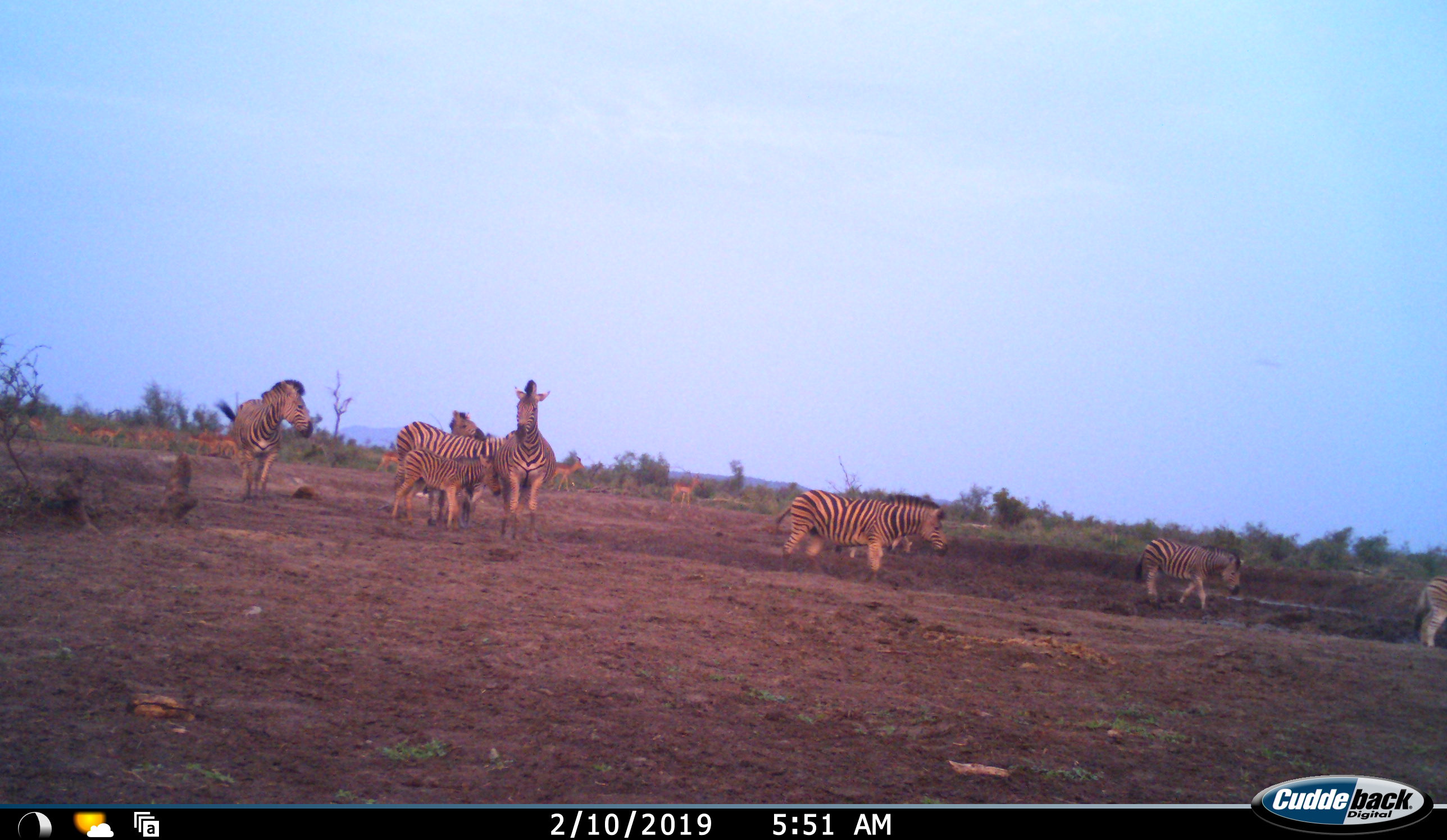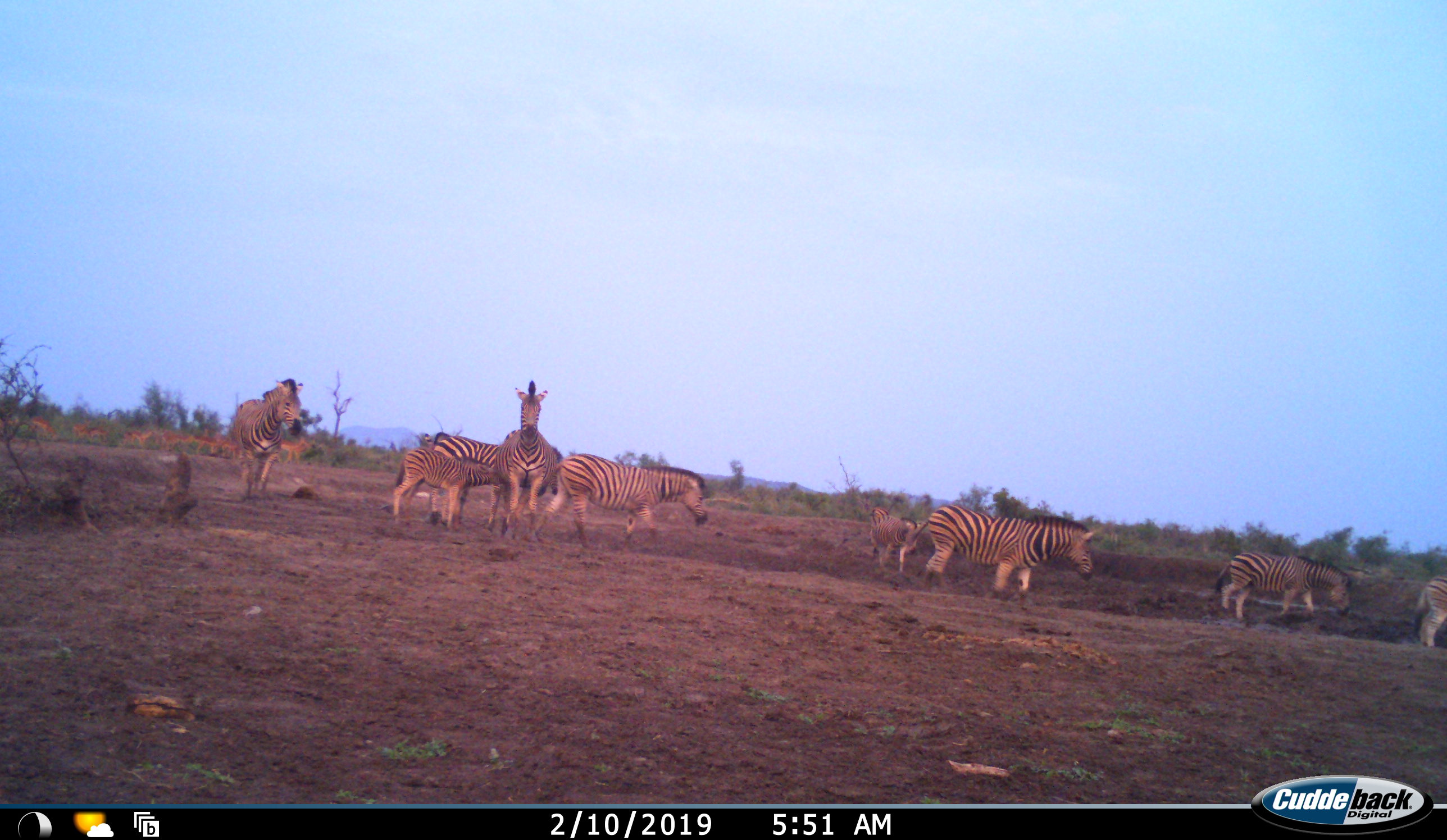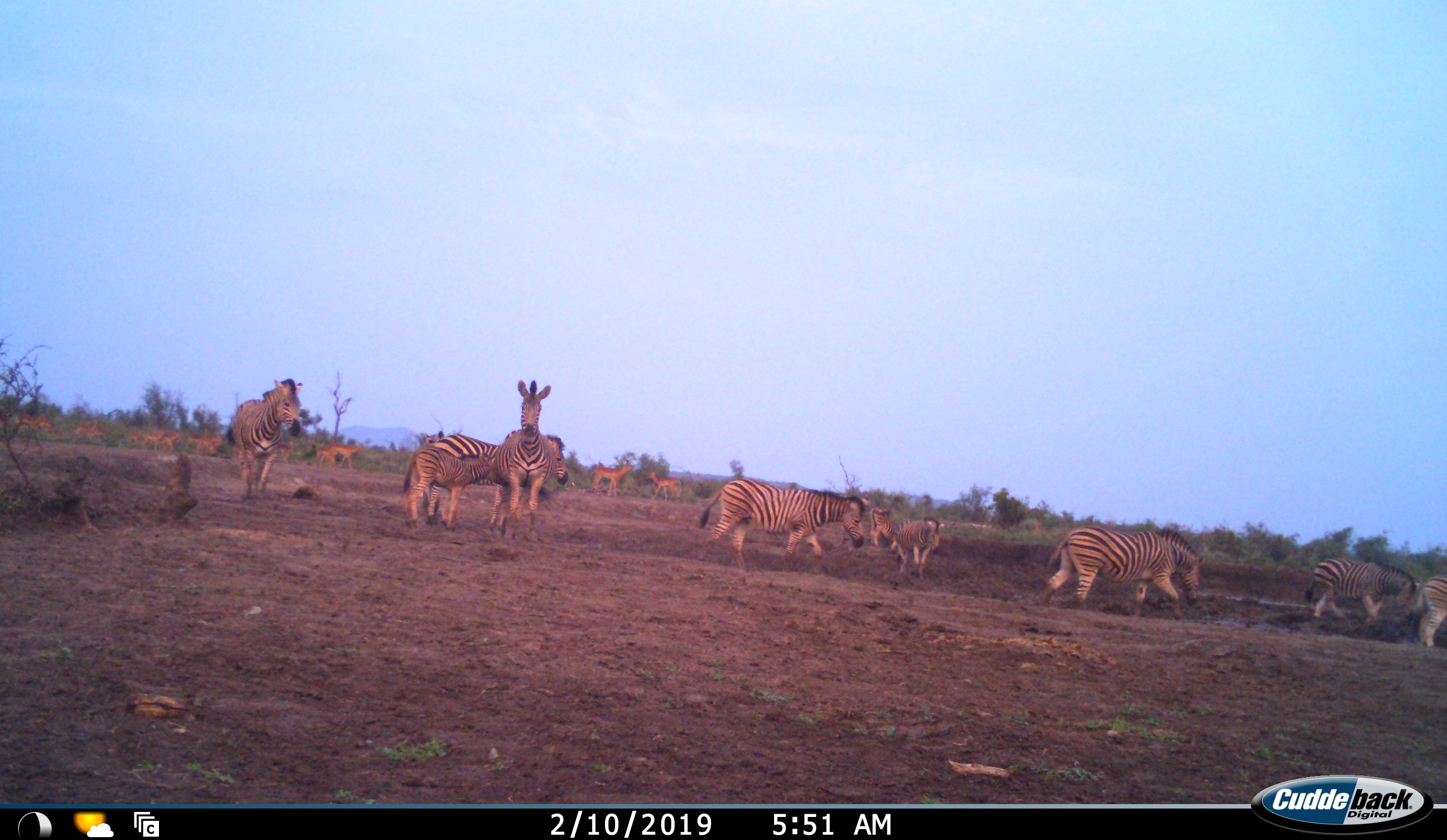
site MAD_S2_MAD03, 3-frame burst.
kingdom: Animalia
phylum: Chordata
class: Mammalia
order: Artiodactyla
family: Bovidae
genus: Aepyceros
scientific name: Aepyceros melampus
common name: impala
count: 11-50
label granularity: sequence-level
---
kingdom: Animalia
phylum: Chordata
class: Mammalia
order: Perissodactyla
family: Equidae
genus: Equus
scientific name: Equus quagga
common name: plains zebra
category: zebraplains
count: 10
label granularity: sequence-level